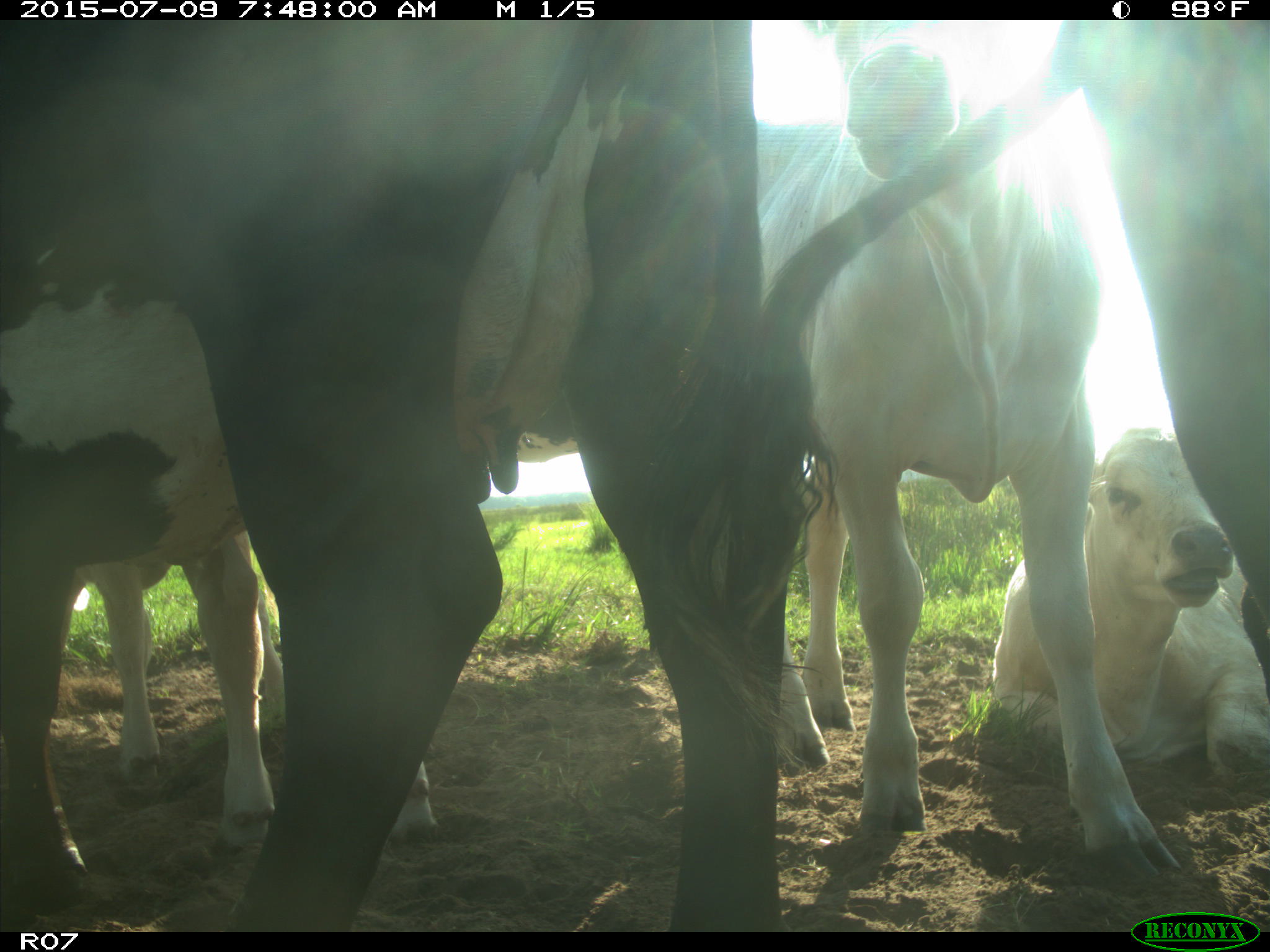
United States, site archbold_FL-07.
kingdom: Animalia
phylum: Chordata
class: Mammalia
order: Artiodactyla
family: Bovidae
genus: Bos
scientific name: Bos taurus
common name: domestic cow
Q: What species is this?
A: Bos taurus (domestic cow).